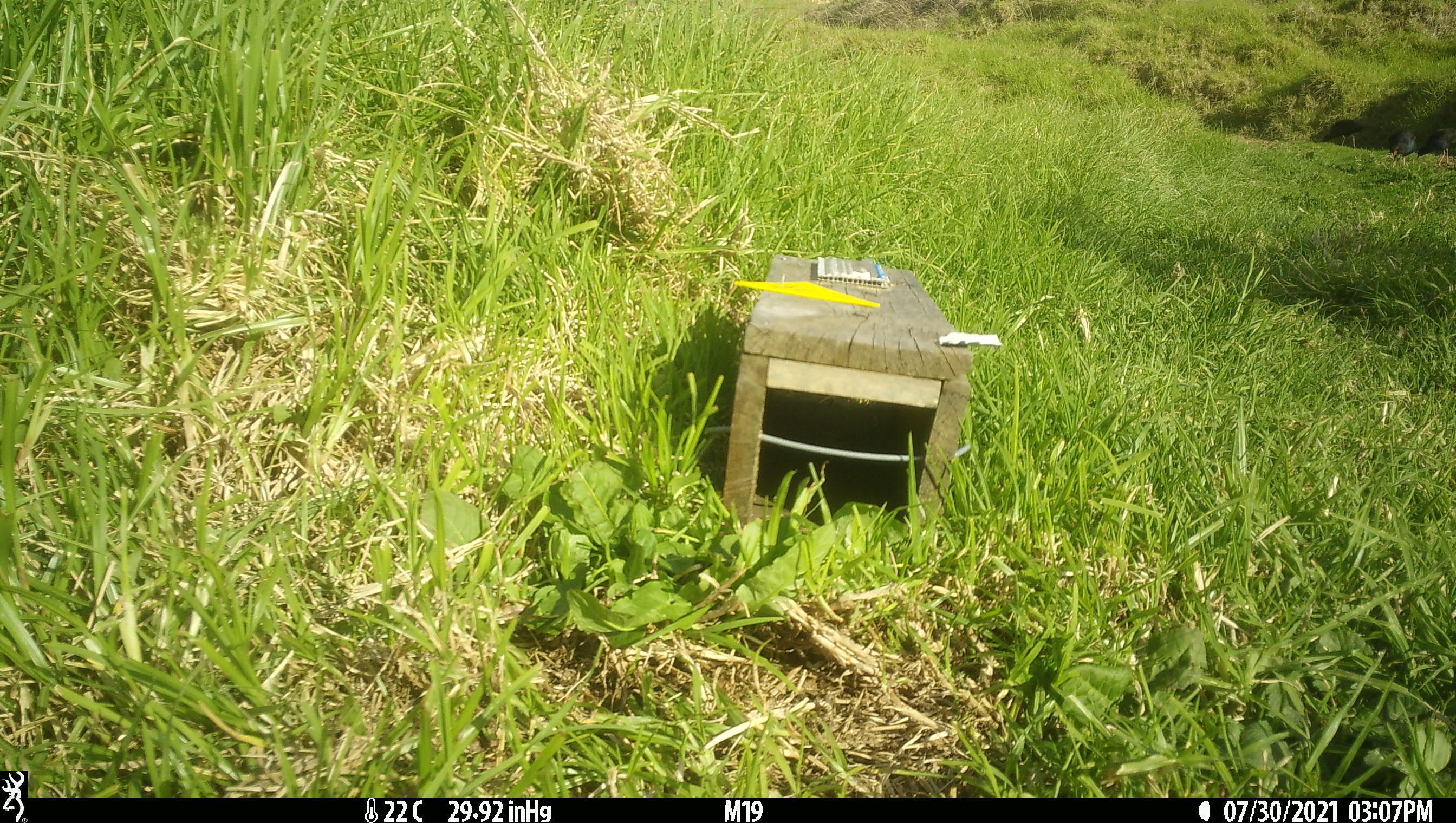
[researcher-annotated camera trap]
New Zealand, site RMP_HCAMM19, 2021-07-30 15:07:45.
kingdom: Animalia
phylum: Chordata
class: Aves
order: Gruiformes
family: Rallidae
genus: Porphyrio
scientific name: Porphyrio melanotus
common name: australasian swamphen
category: pukeko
Pukeko (australasian swamphen) (Porphyrio melanotus).